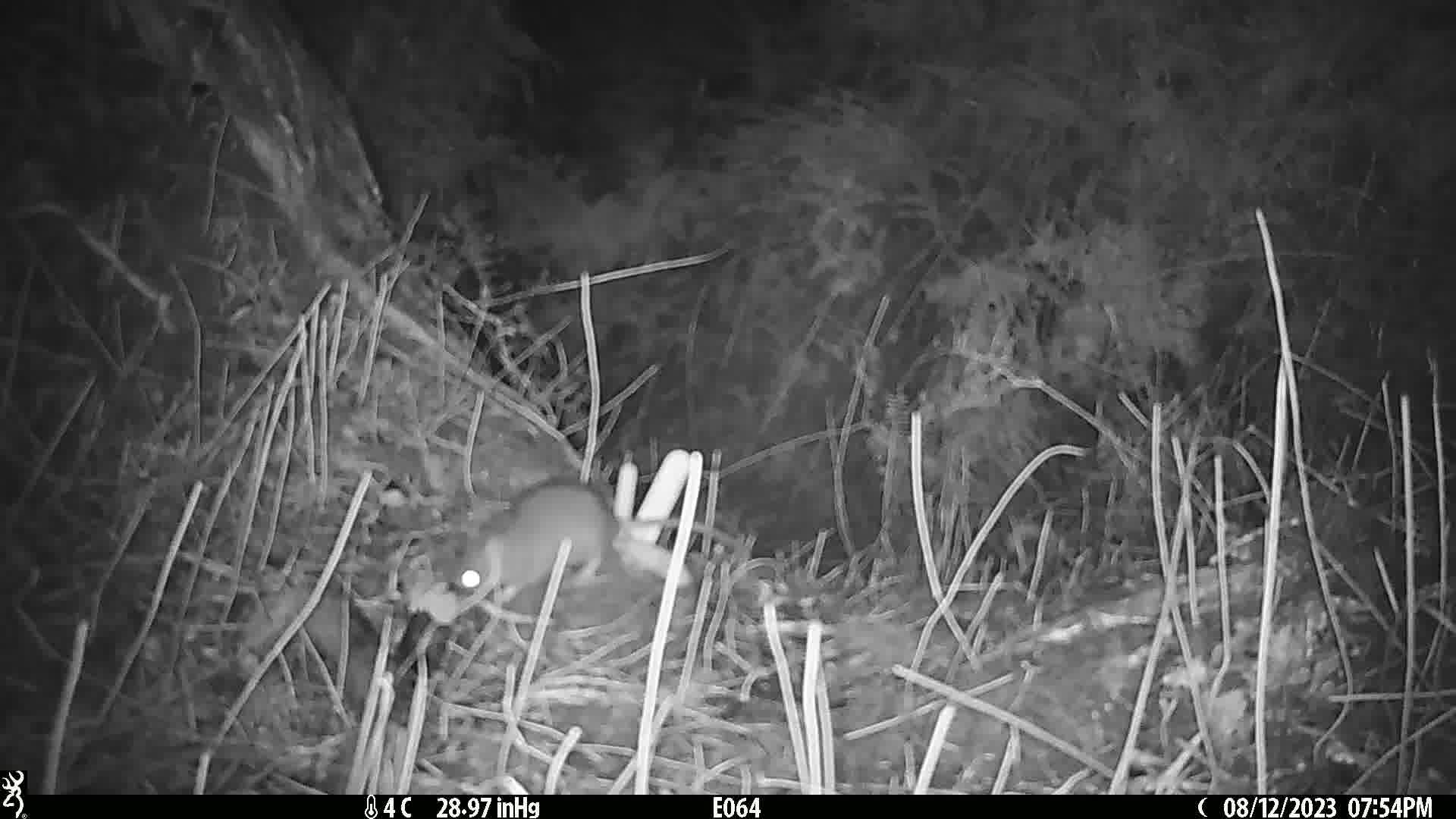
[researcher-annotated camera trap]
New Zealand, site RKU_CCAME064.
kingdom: Animalia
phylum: Chordata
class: Mammalia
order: Rodentia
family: Muridae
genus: Rattus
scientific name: Rattus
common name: rat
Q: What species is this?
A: Rat (Rattus).